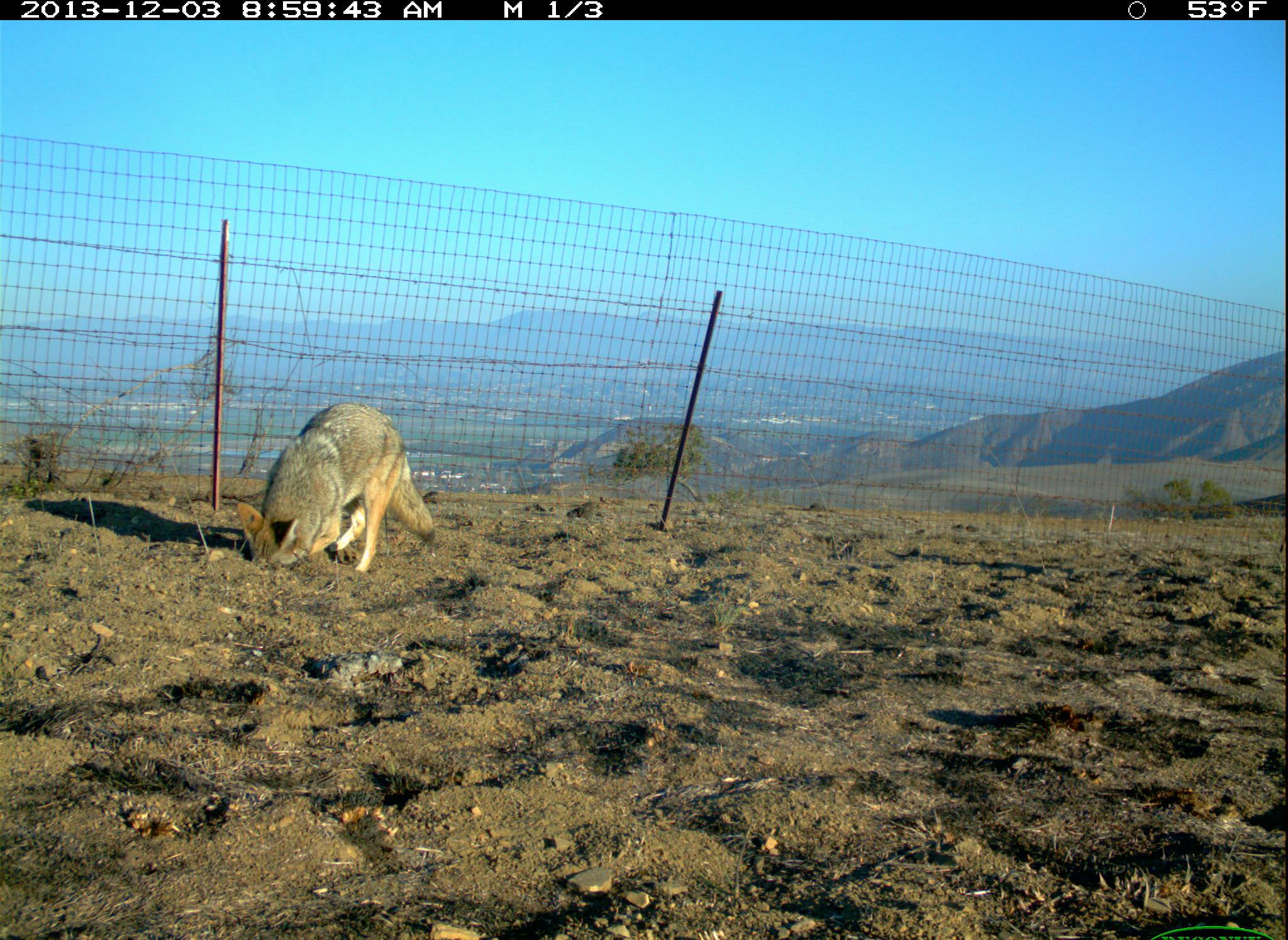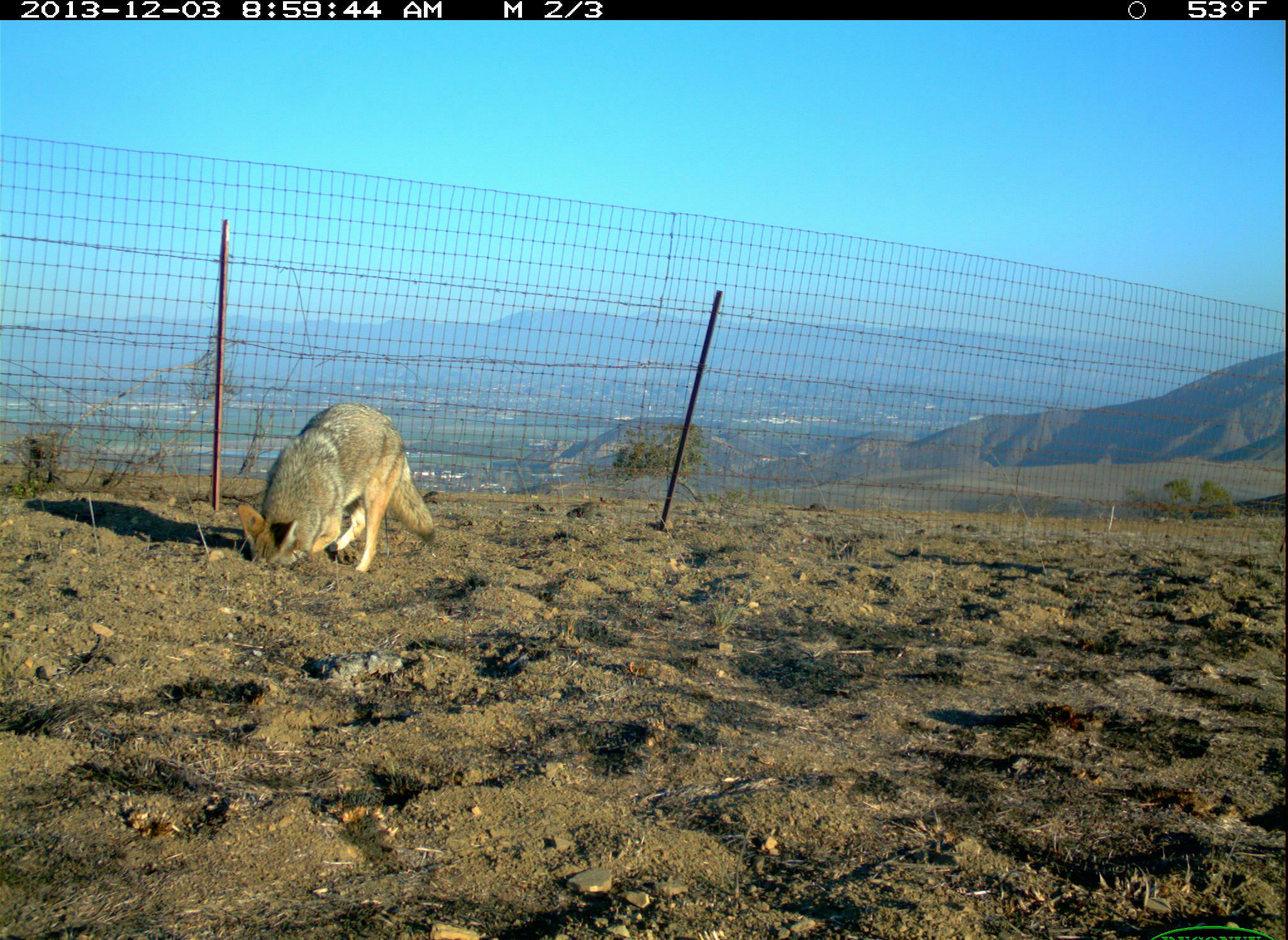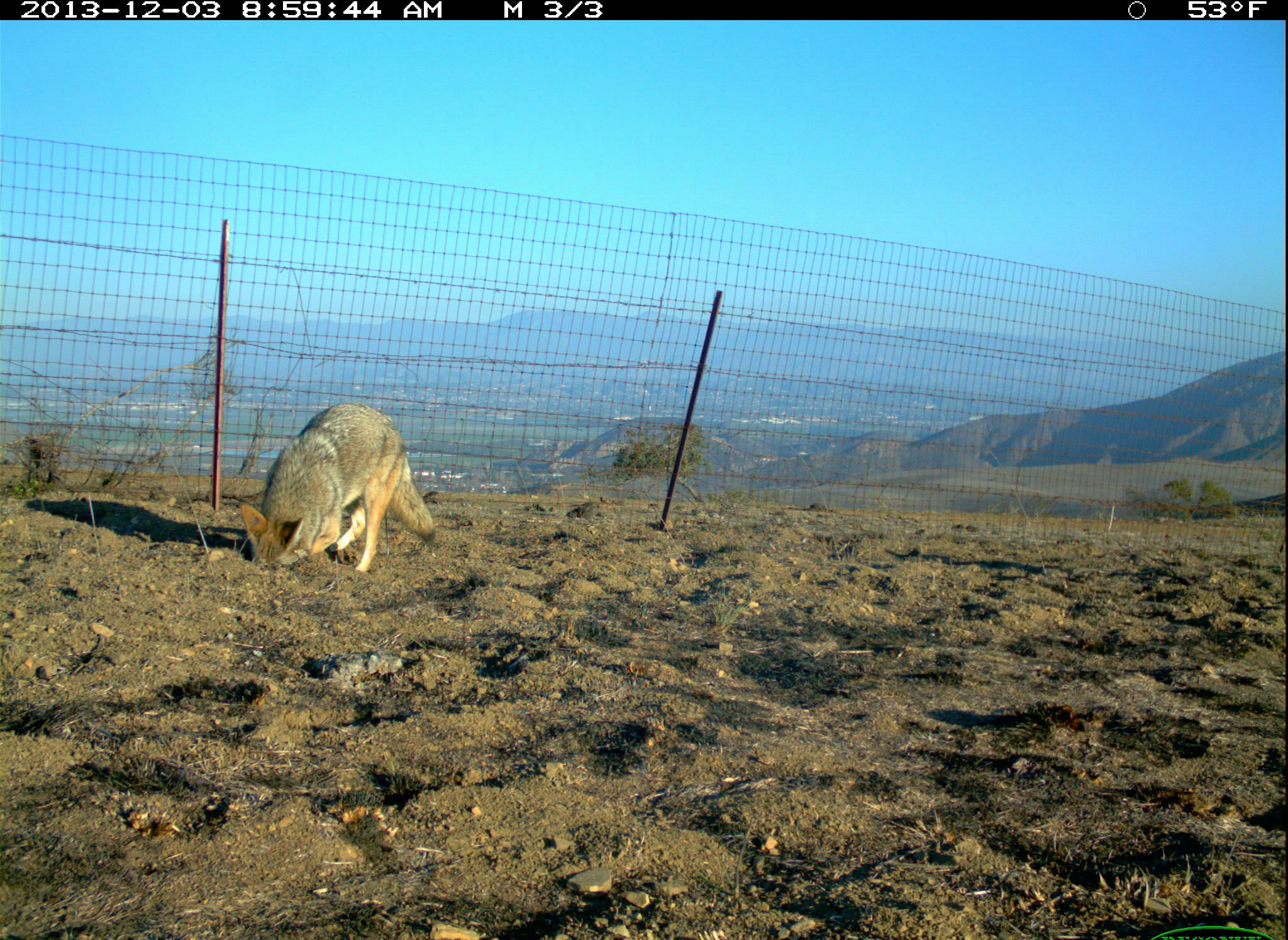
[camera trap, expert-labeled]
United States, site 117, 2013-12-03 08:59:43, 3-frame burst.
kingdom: Animalia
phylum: Chordata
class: Mammalia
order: Carnivora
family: Canidae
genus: Canis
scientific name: Canis latrans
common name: coyote